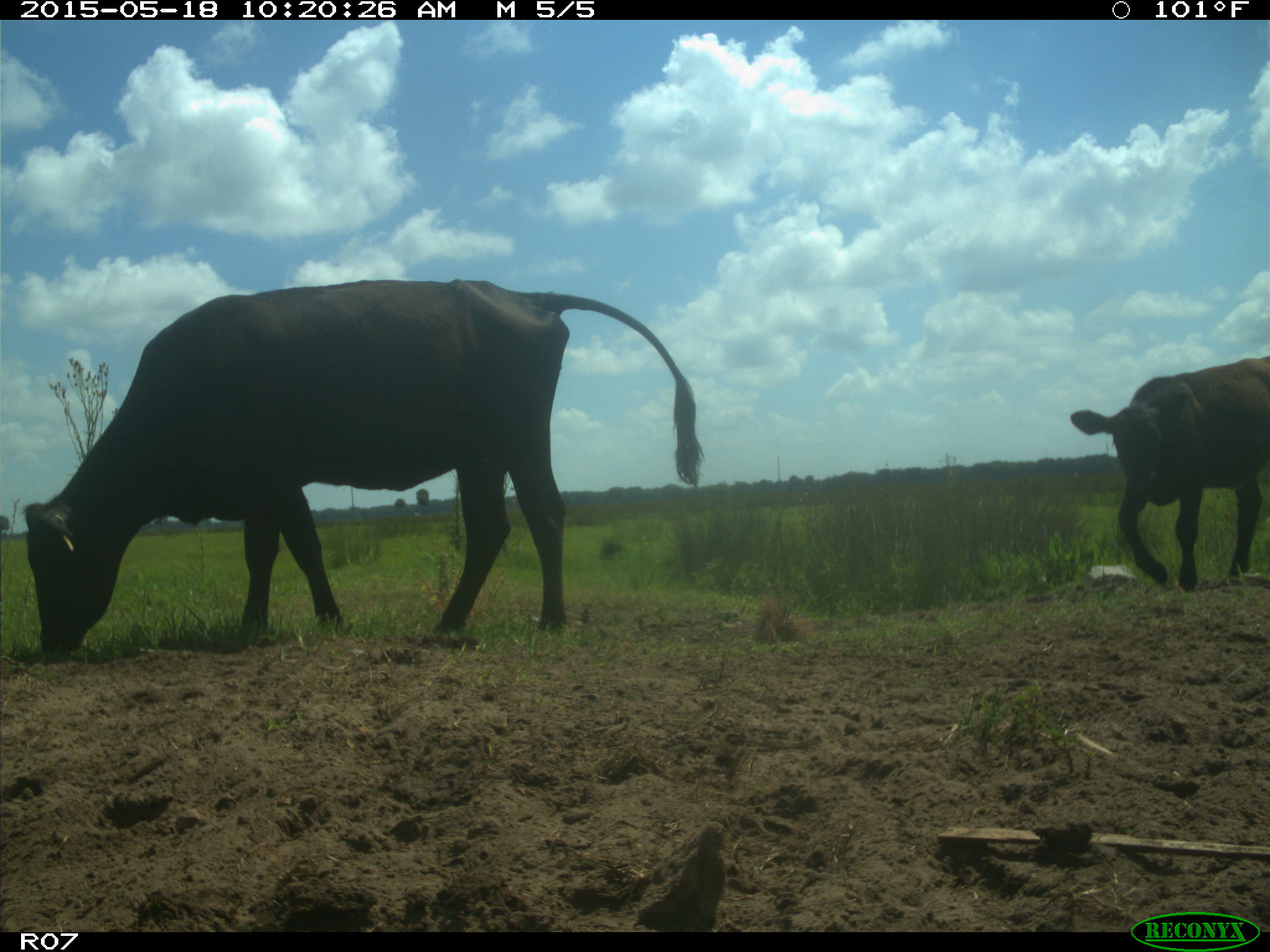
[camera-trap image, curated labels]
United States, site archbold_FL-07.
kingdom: Animalia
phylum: Chordata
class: Mammalia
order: Artiodactyla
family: Bovidae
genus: Bos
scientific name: Bos taurus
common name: domestic cow